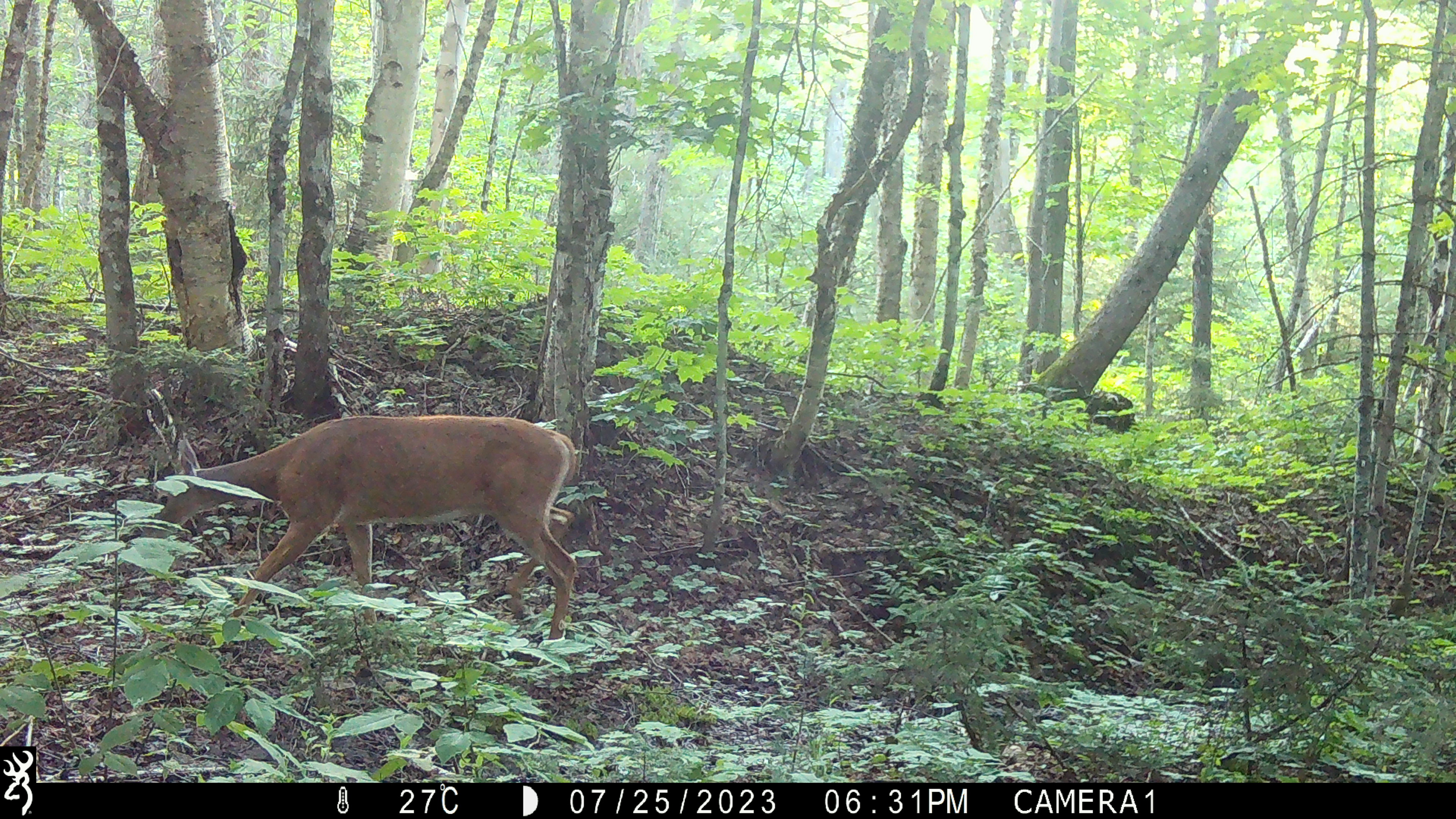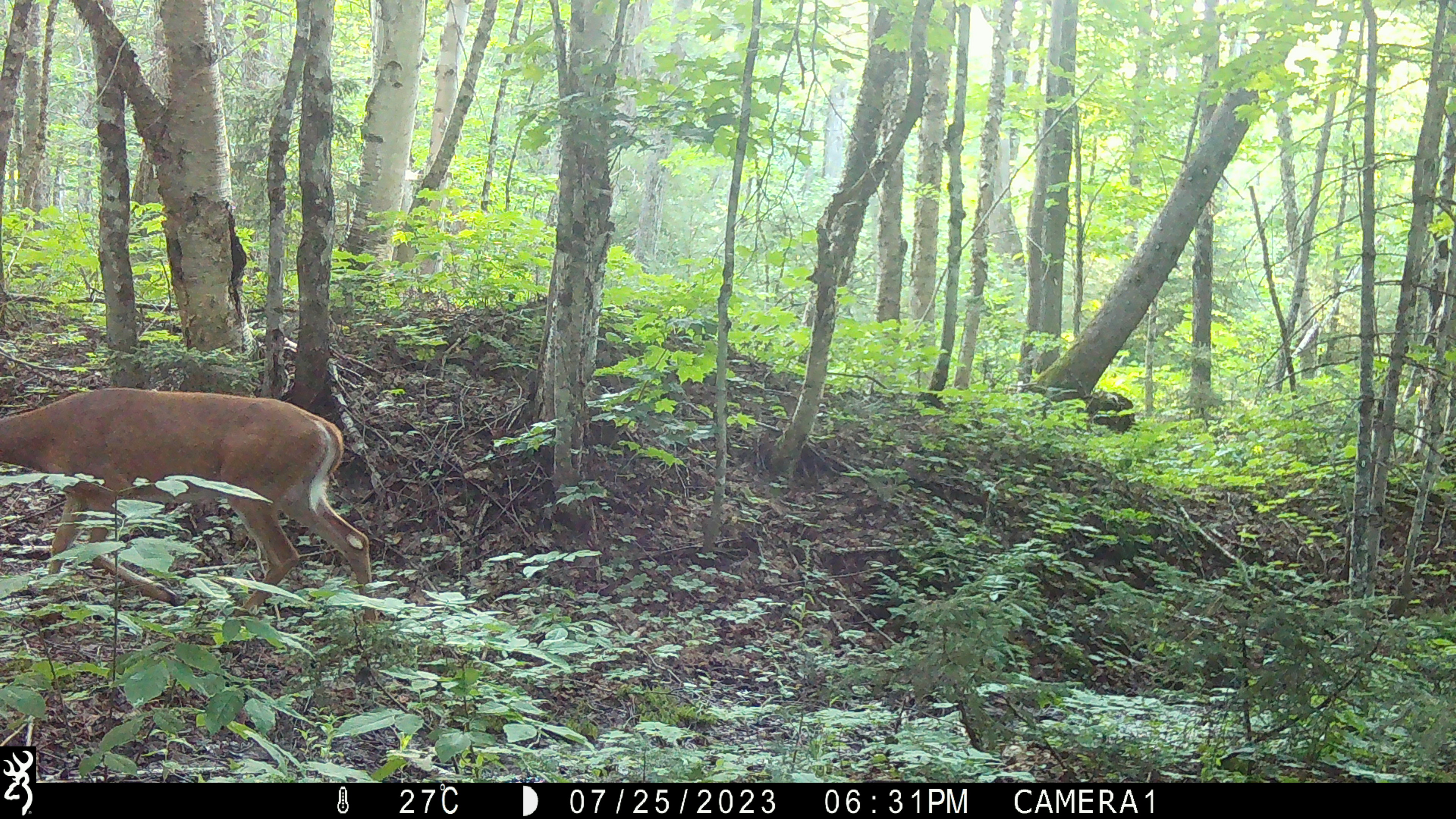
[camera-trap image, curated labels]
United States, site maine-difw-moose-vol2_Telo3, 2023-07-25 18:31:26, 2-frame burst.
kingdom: Animalia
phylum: Chordata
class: Mammalia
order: Artiodactyla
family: Cervidae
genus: Odocoileus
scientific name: Odocoileus virginianus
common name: white-tailed deer